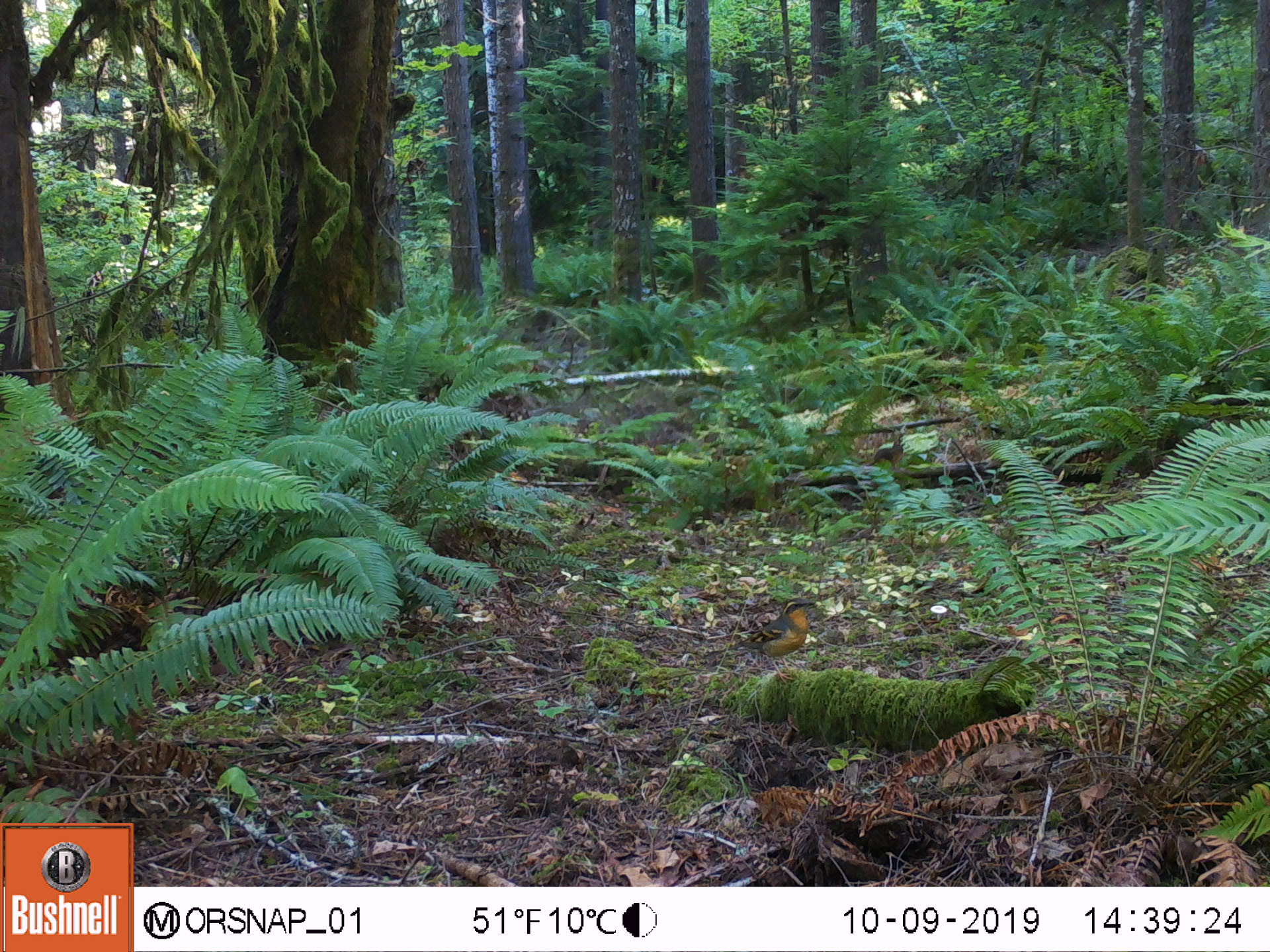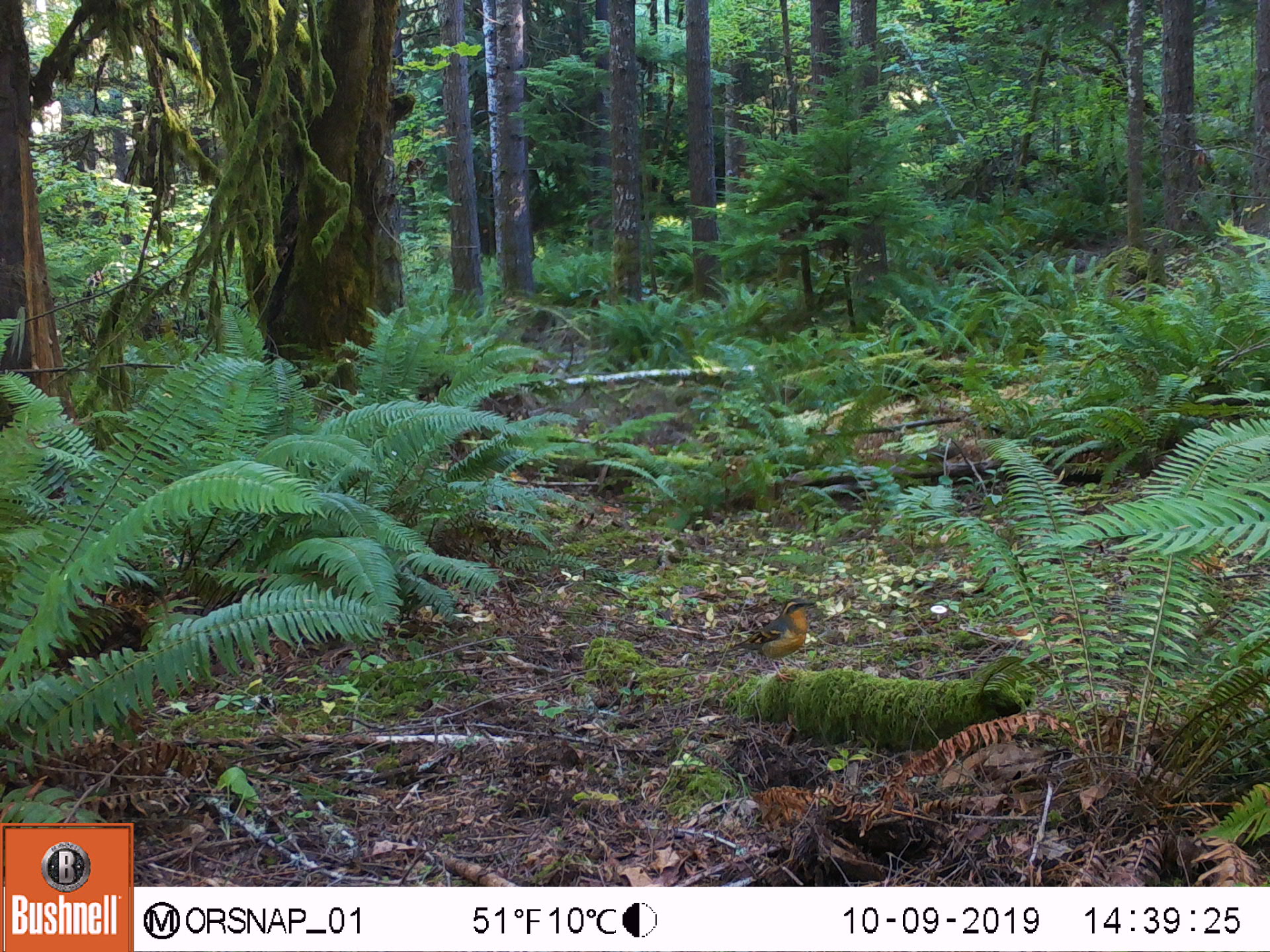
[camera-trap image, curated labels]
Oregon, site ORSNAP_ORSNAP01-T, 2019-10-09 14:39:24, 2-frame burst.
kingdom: Animalia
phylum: Chordata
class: Aves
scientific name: Aves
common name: bird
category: other bird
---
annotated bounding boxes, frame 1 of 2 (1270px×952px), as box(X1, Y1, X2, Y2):
other bird: box(740, 595, 815, 671)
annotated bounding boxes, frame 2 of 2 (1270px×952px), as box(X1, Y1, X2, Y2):
other bird: box(735, 581, 821, 691)